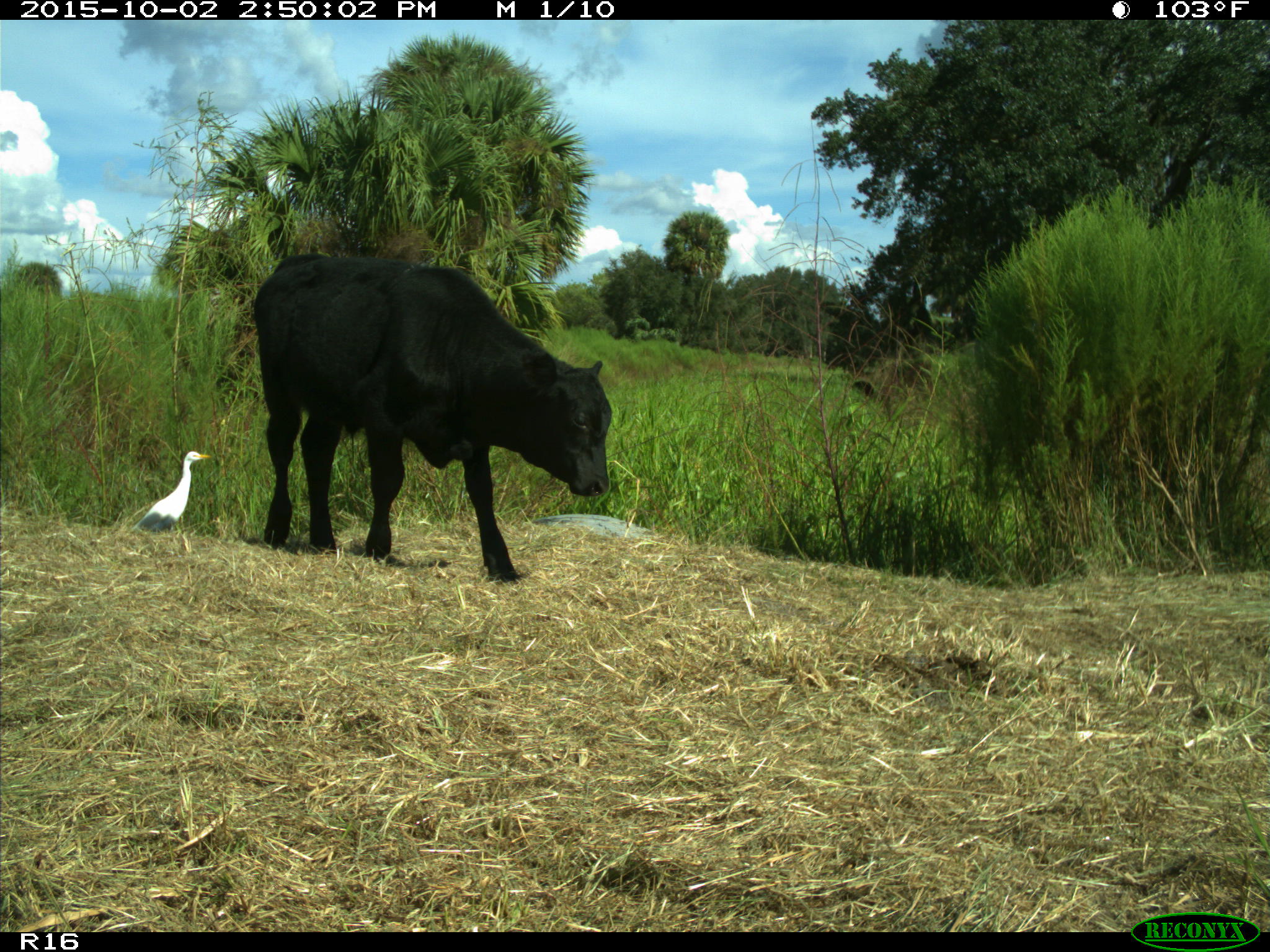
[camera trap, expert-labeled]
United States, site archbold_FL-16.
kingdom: Animalia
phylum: Chordata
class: Mammalia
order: Artiodactyla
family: Bovidae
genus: Bos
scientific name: Bos taurus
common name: domestic cow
Bos taurus (domestic cow).